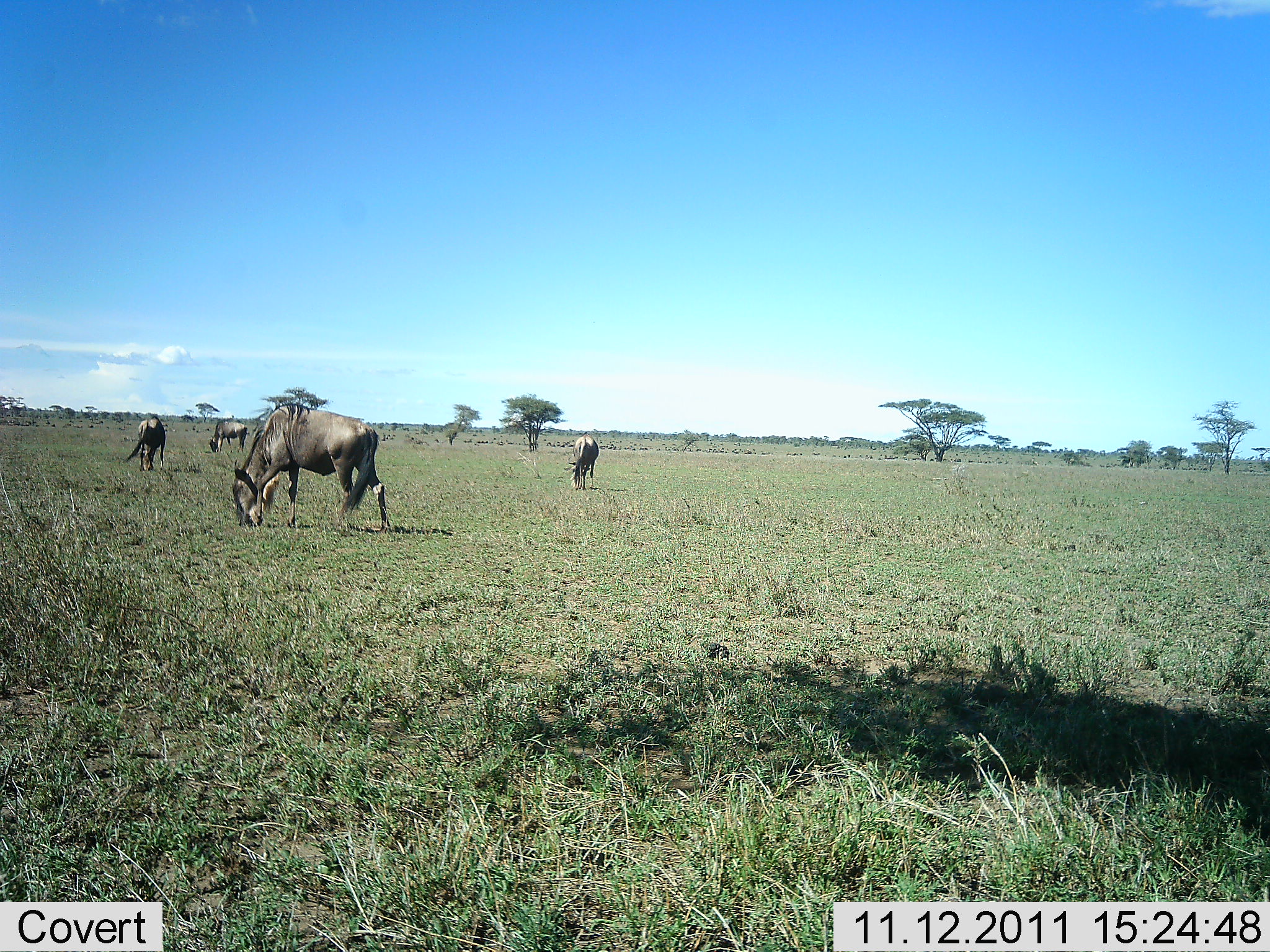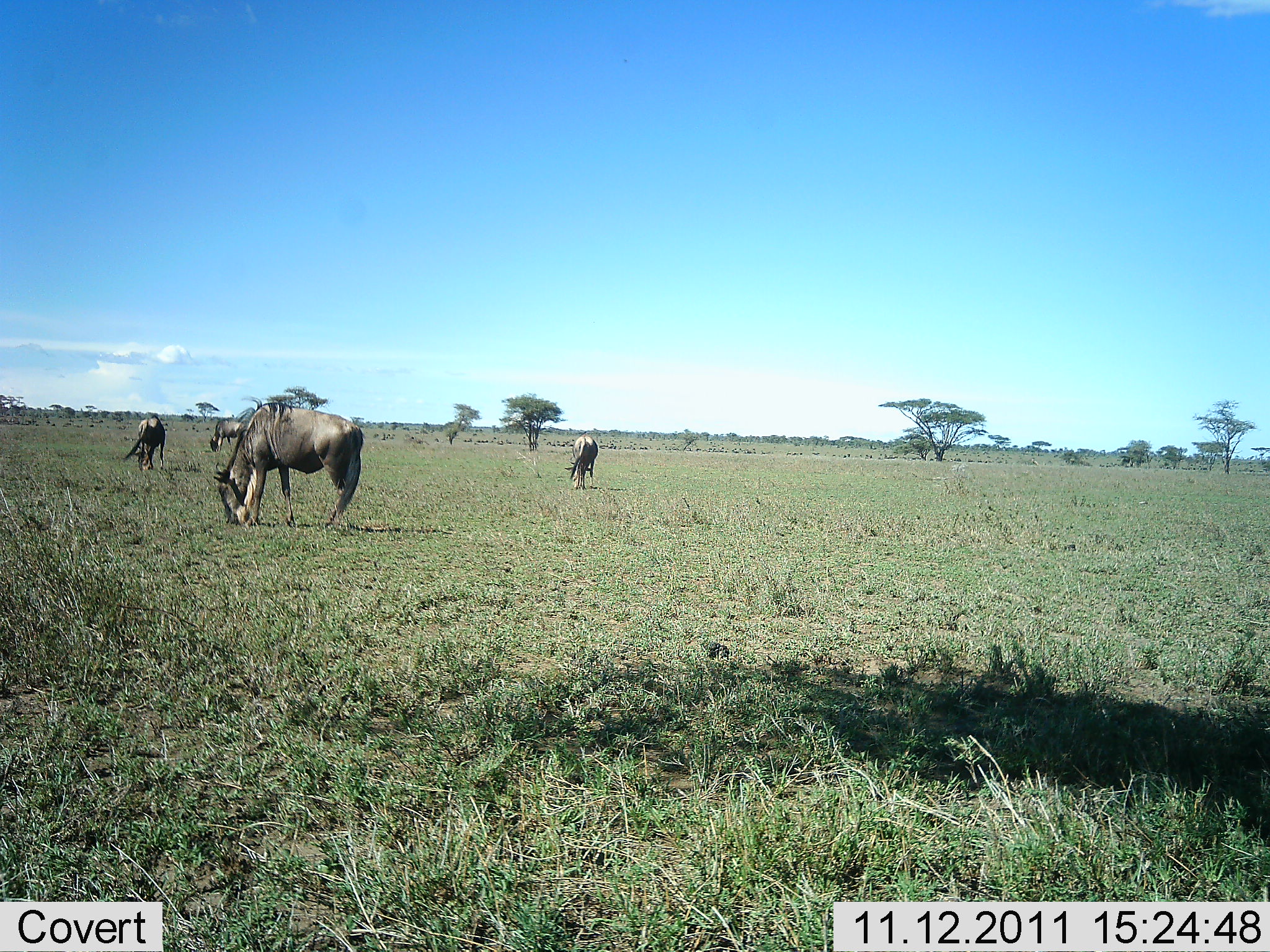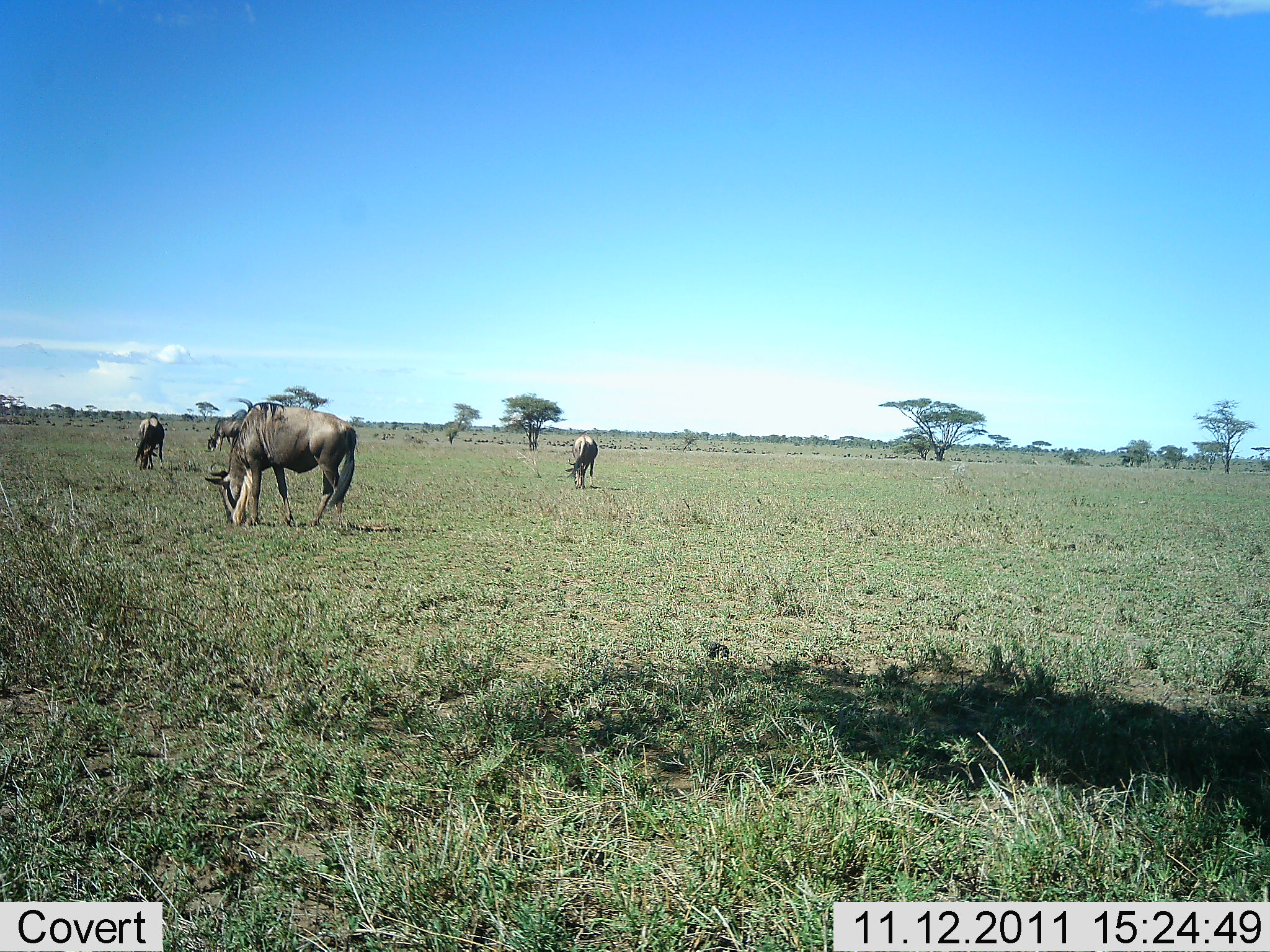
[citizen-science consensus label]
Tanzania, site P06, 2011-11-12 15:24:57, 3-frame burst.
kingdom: Animalia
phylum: Chordata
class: Mammalia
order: Artiodactyla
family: Bovidae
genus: Connochaetes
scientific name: Connochaetes taurinus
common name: blue wildebeest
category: wildebeest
Wildebeest (blue wildebeest) (Connochaetes taurinus), count 4. Behavior (volunteer vote fractions): standing 20%, resting 0%, moving 0%, interacting 0%. Young present (vote fraction): 0%. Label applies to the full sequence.